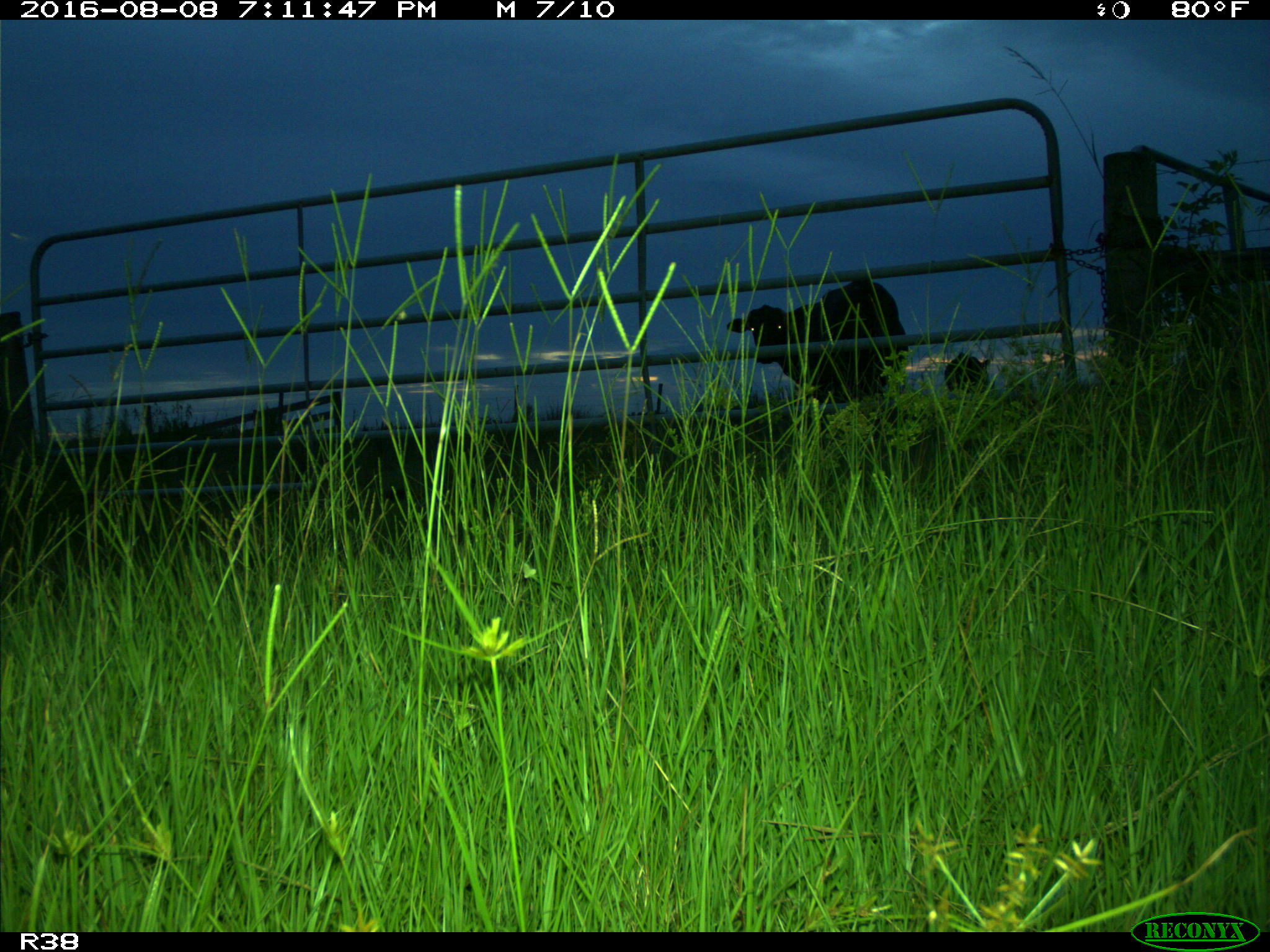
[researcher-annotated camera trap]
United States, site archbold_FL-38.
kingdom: Animalia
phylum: Chordata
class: Mammalia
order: Artiodactyla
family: Bovidae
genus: Bos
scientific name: Bos taurus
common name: domestic cow